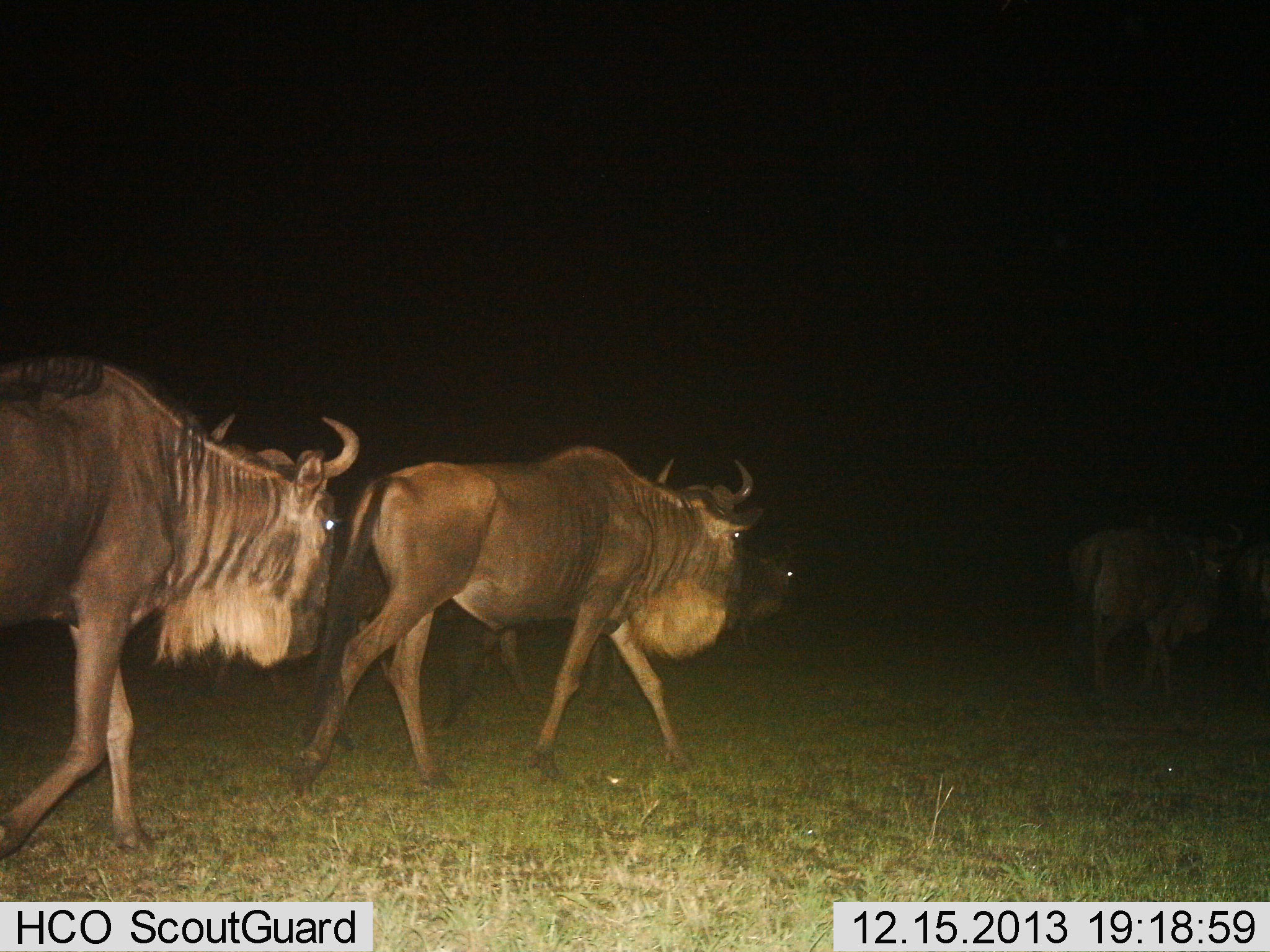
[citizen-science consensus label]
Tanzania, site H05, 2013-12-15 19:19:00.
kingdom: Animalia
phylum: Chordata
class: Mammalia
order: Artiodactyla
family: Bovidae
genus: Connochaetes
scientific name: Connochaetes taurinus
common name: blue wildebeest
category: wildebeest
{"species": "wildebeest (blue wildebeest) (Connochaetes taurinus)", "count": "4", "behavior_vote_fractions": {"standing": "0%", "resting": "0%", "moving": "100%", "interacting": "0%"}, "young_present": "0%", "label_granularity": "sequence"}